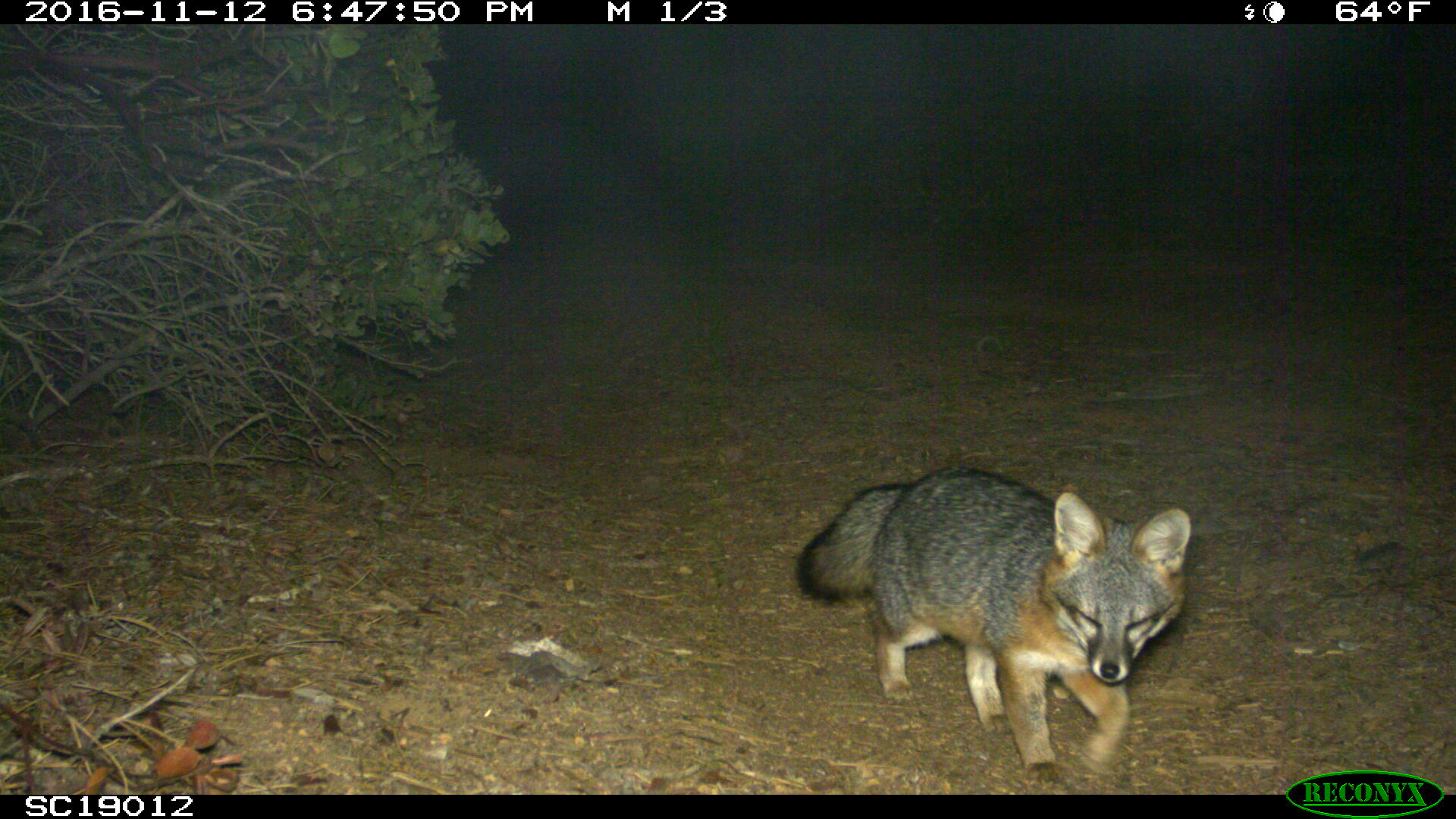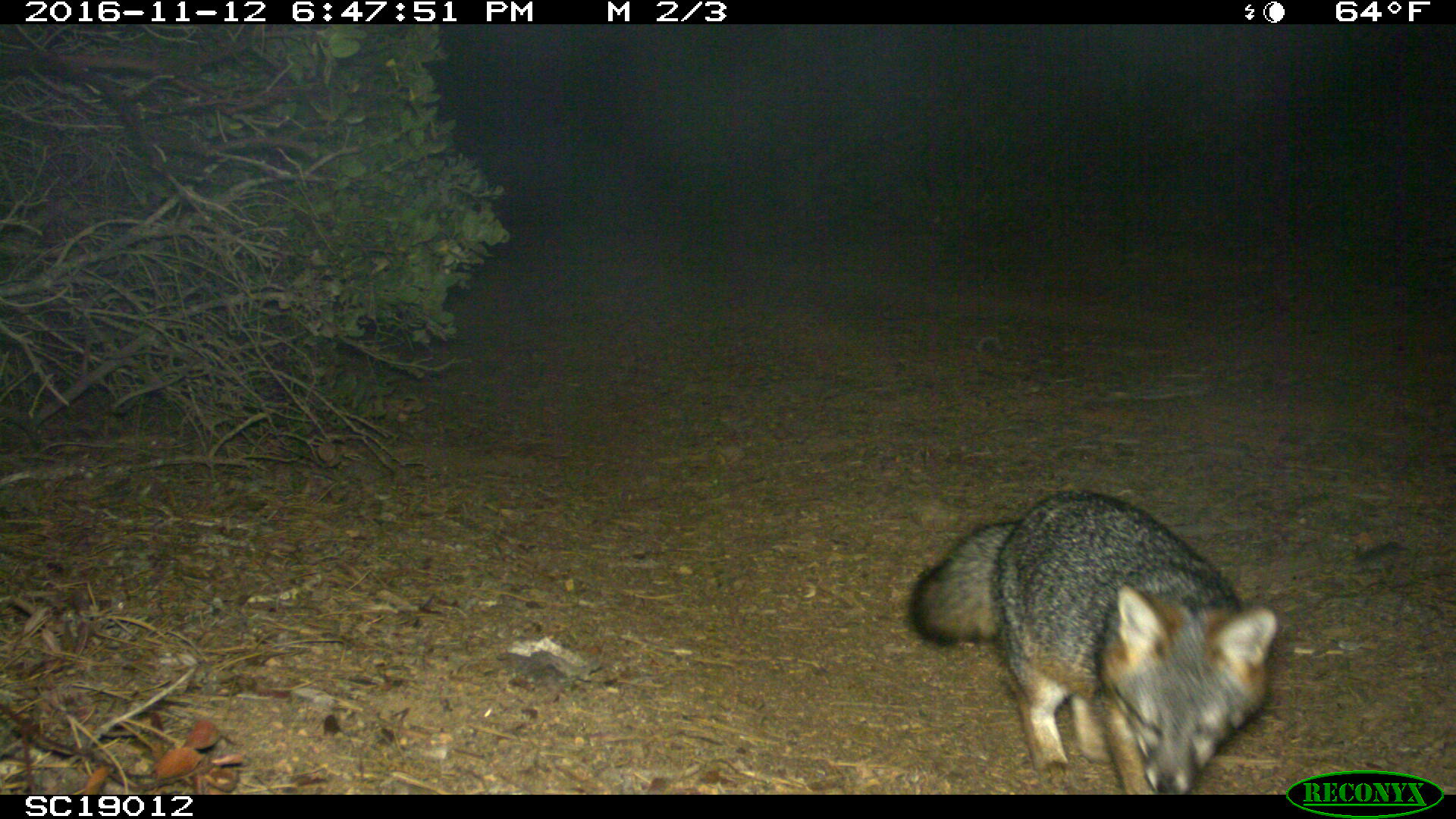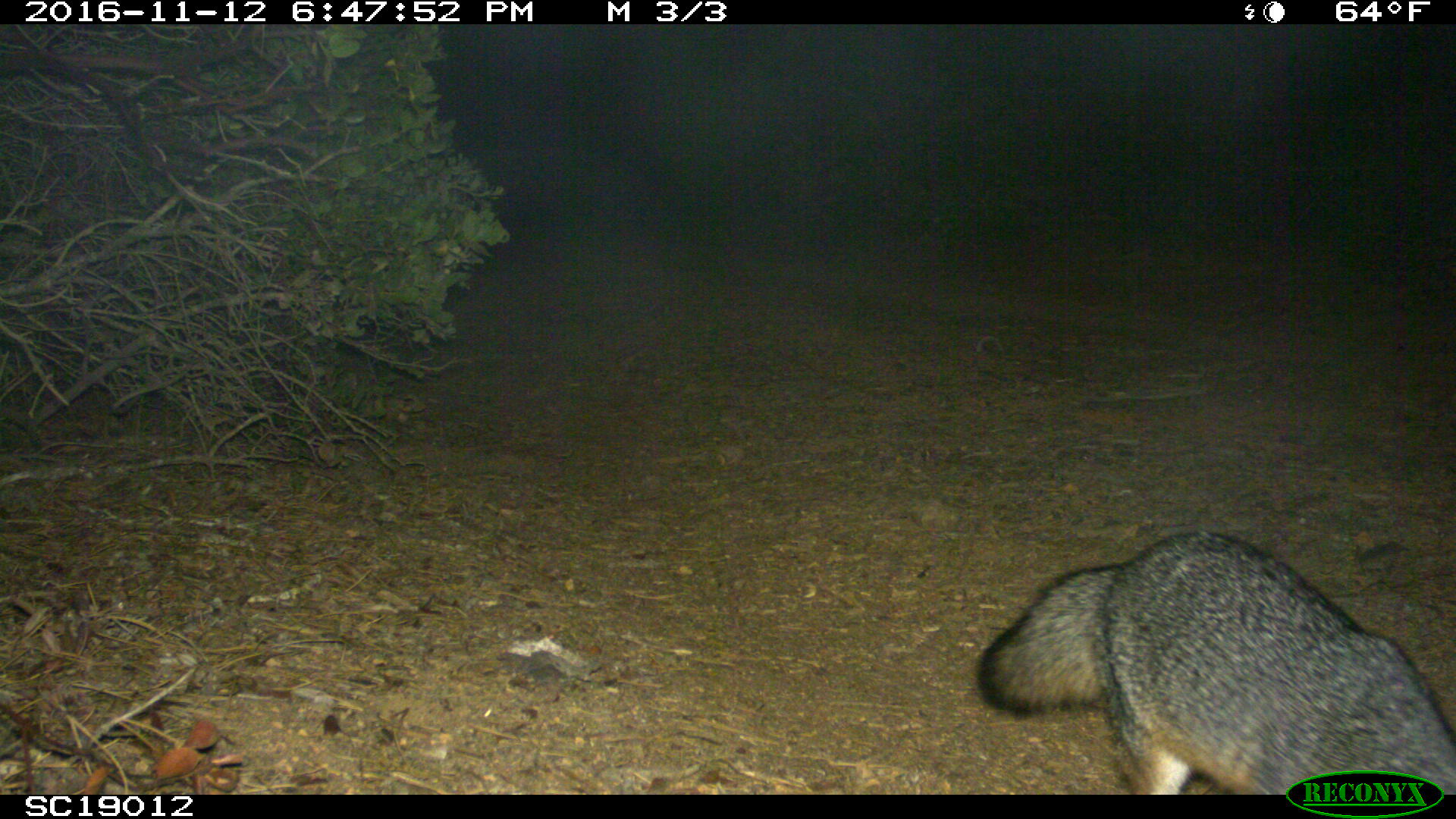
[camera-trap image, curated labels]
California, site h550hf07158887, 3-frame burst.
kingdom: Animalia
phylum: Chordata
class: Mammalia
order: Carnivora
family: Canidae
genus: Urocyon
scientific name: Urocyon littoralis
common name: island fox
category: fox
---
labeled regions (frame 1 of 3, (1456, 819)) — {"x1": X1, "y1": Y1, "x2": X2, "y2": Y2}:
fox: {"x1": 793, "y1": 463, "x2": 1192, "y2": 789}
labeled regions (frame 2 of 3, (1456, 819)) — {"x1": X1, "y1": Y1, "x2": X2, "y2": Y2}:
fox: {"x1": 905, "y1": 487, "x2": 1279, "y2": 793}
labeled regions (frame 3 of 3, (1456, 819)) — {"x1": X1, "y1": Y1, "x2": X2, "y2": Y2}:
fox: {"x1": 975, "y1": 529, "x2": 1455, "y2": 794}